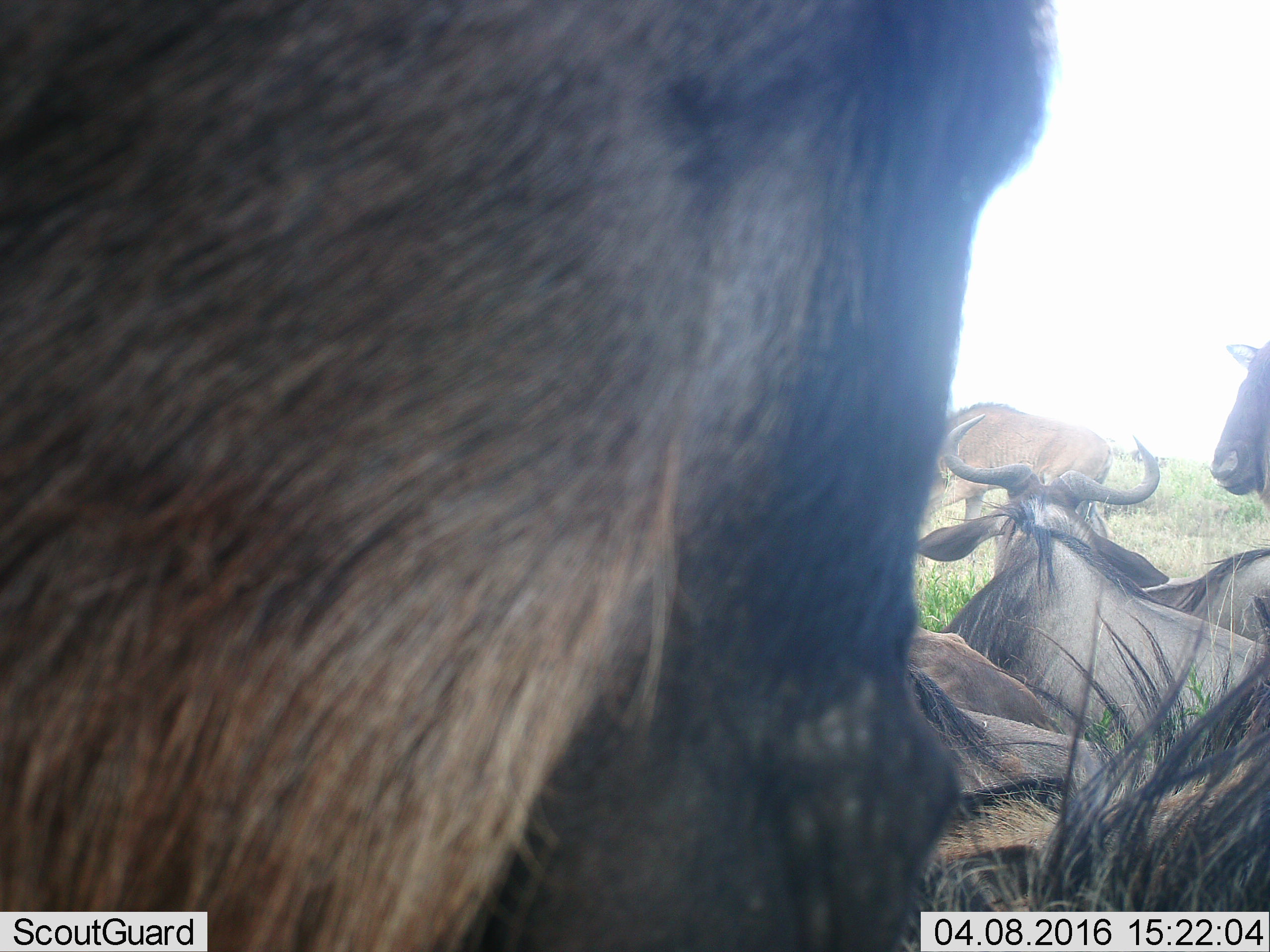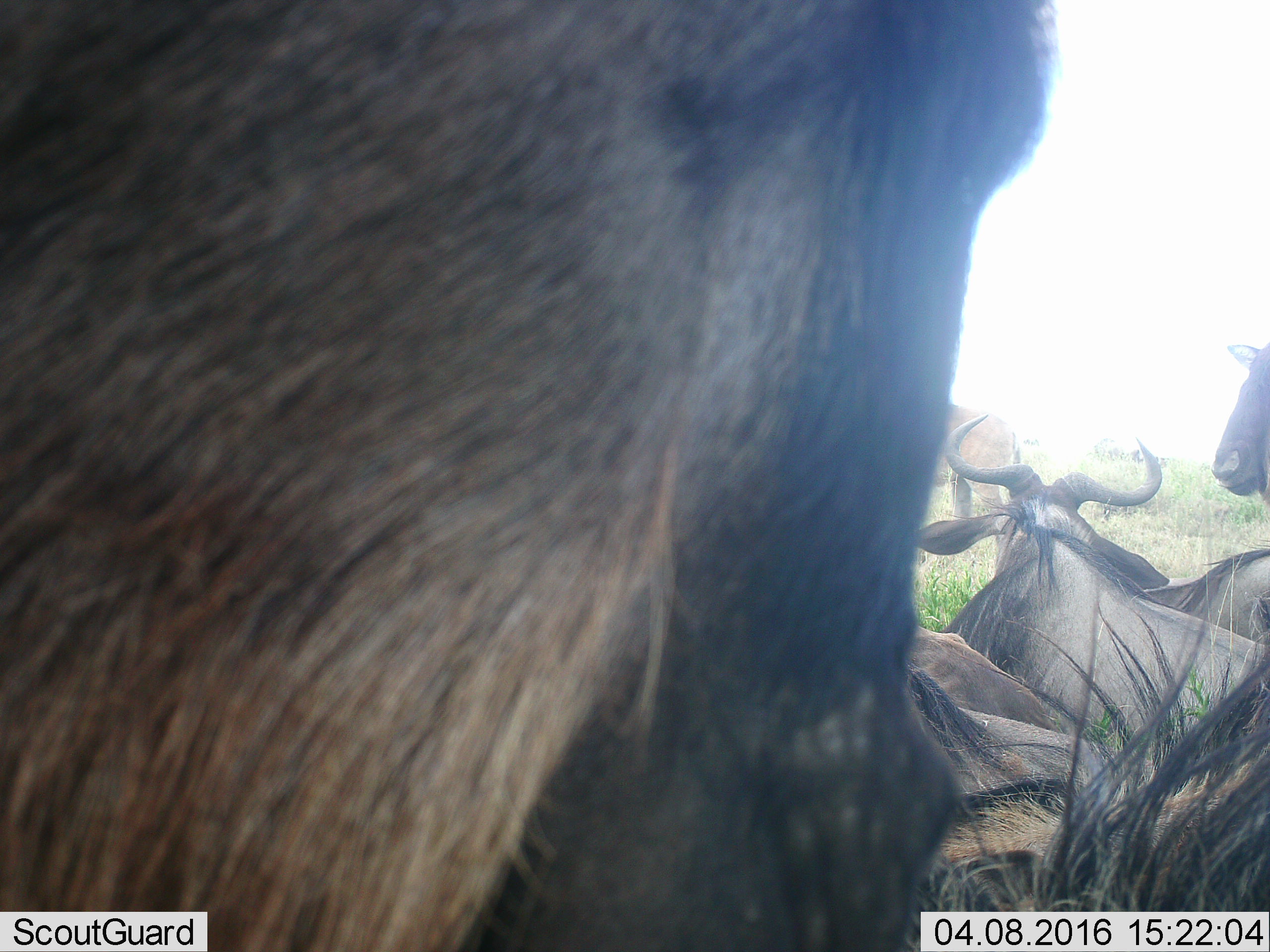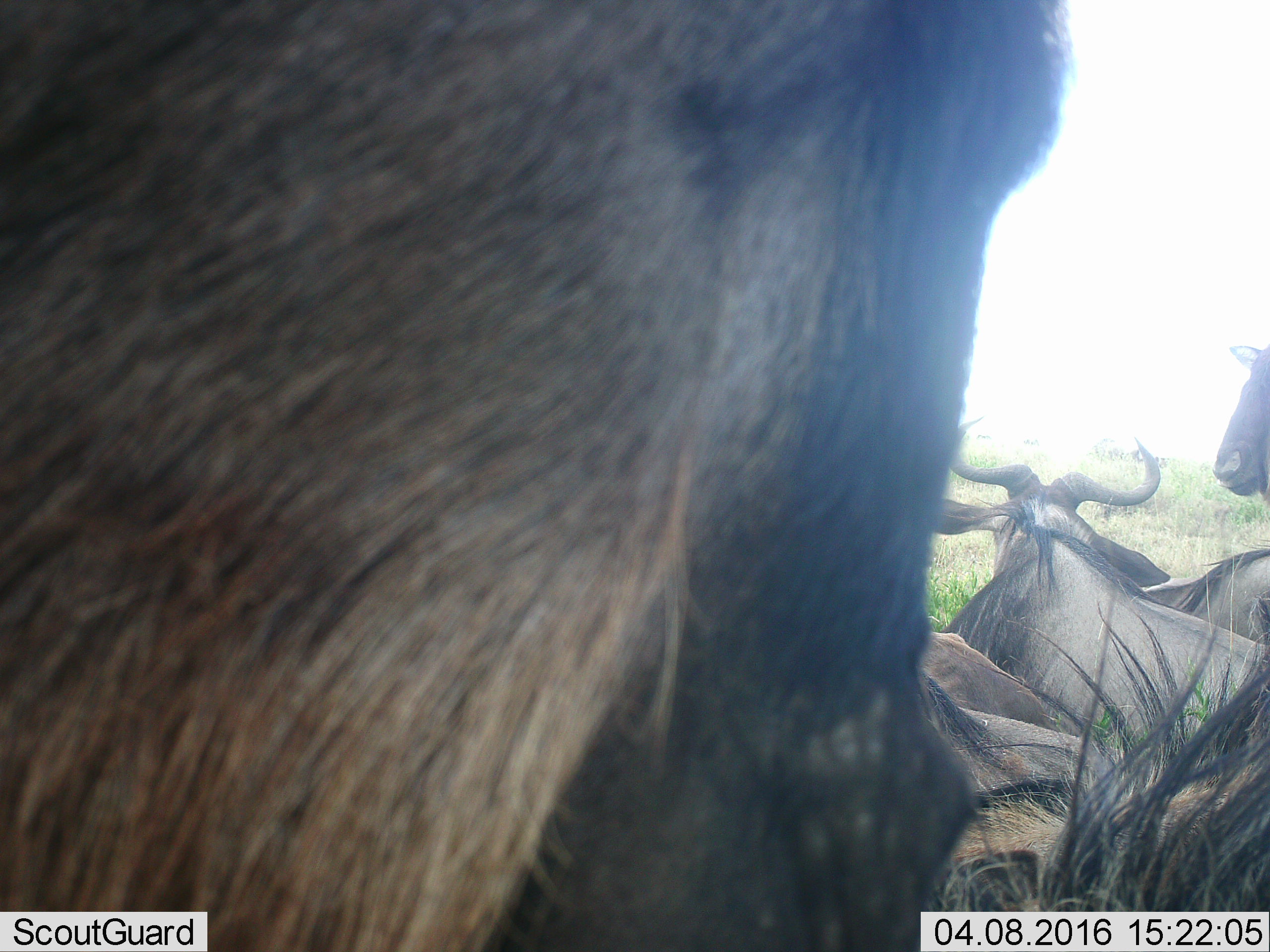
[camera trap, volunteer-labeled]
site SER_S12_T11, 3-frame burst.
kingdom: Animalia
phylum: Chordata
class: Mammalia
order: Artiodactyla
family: Bovidae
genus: Connochaetes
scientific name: Connochaetes taurinus taurinus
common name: blue wildebeest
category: wildebeestblue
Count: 7.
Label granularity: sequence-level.